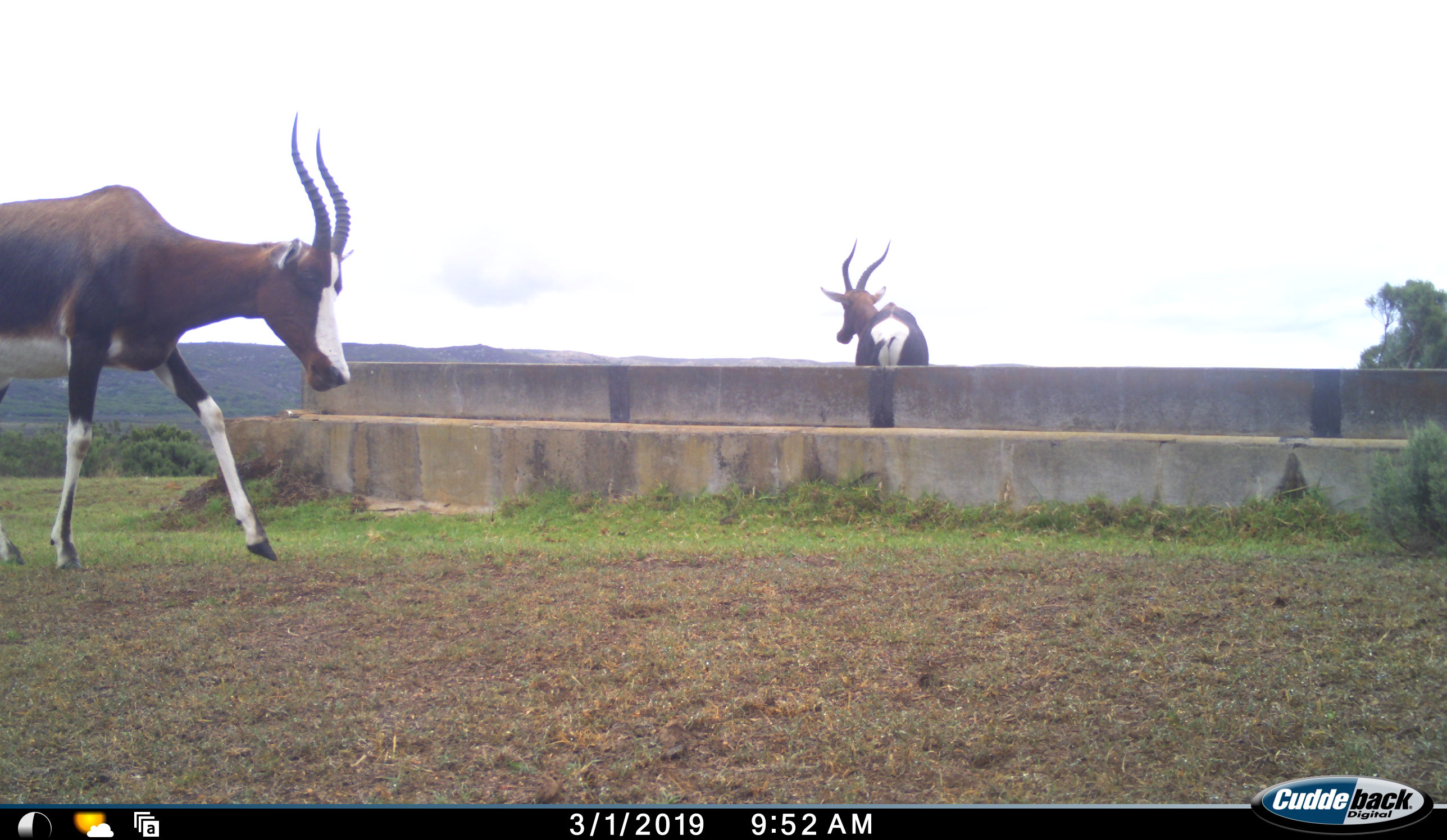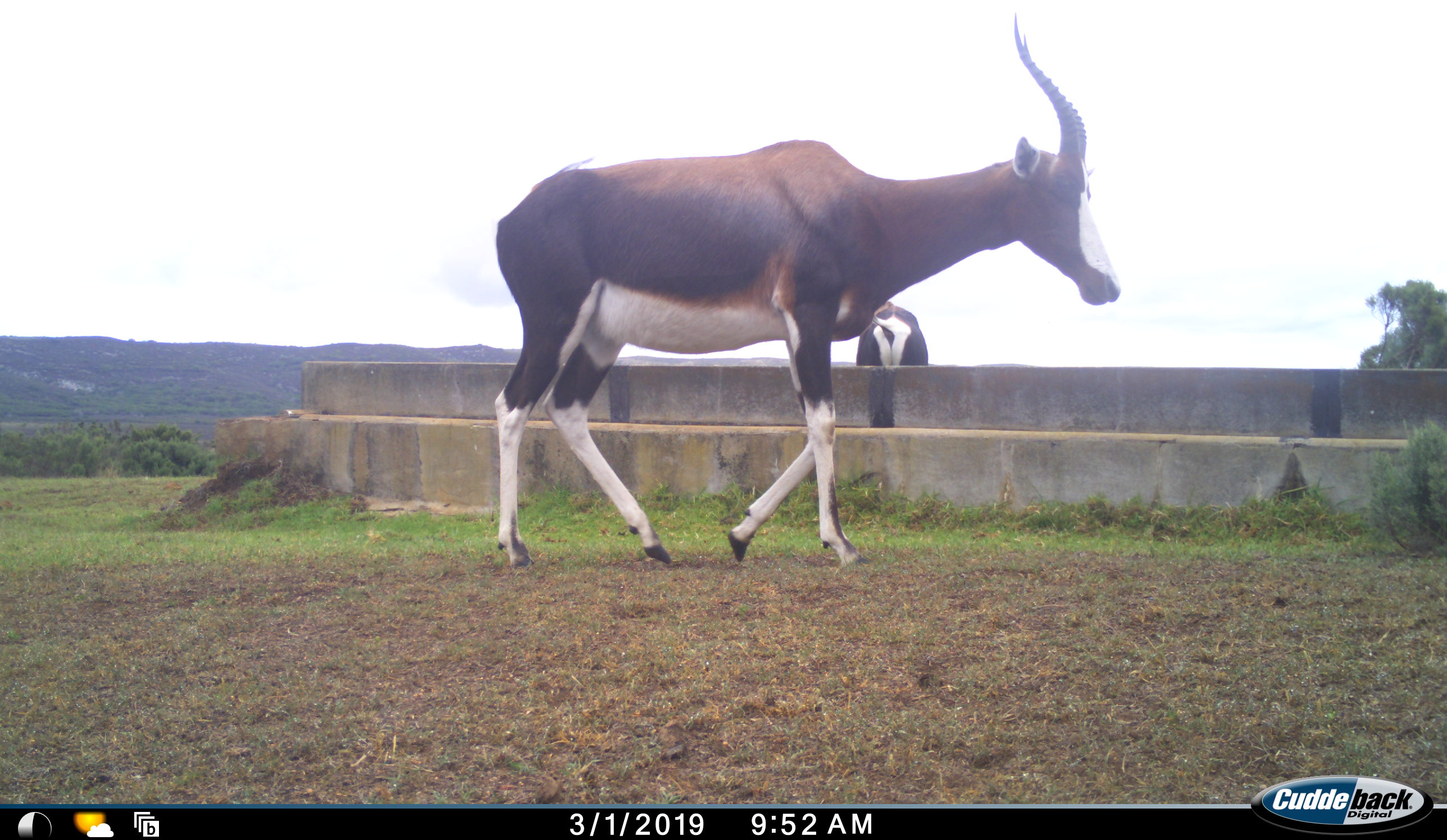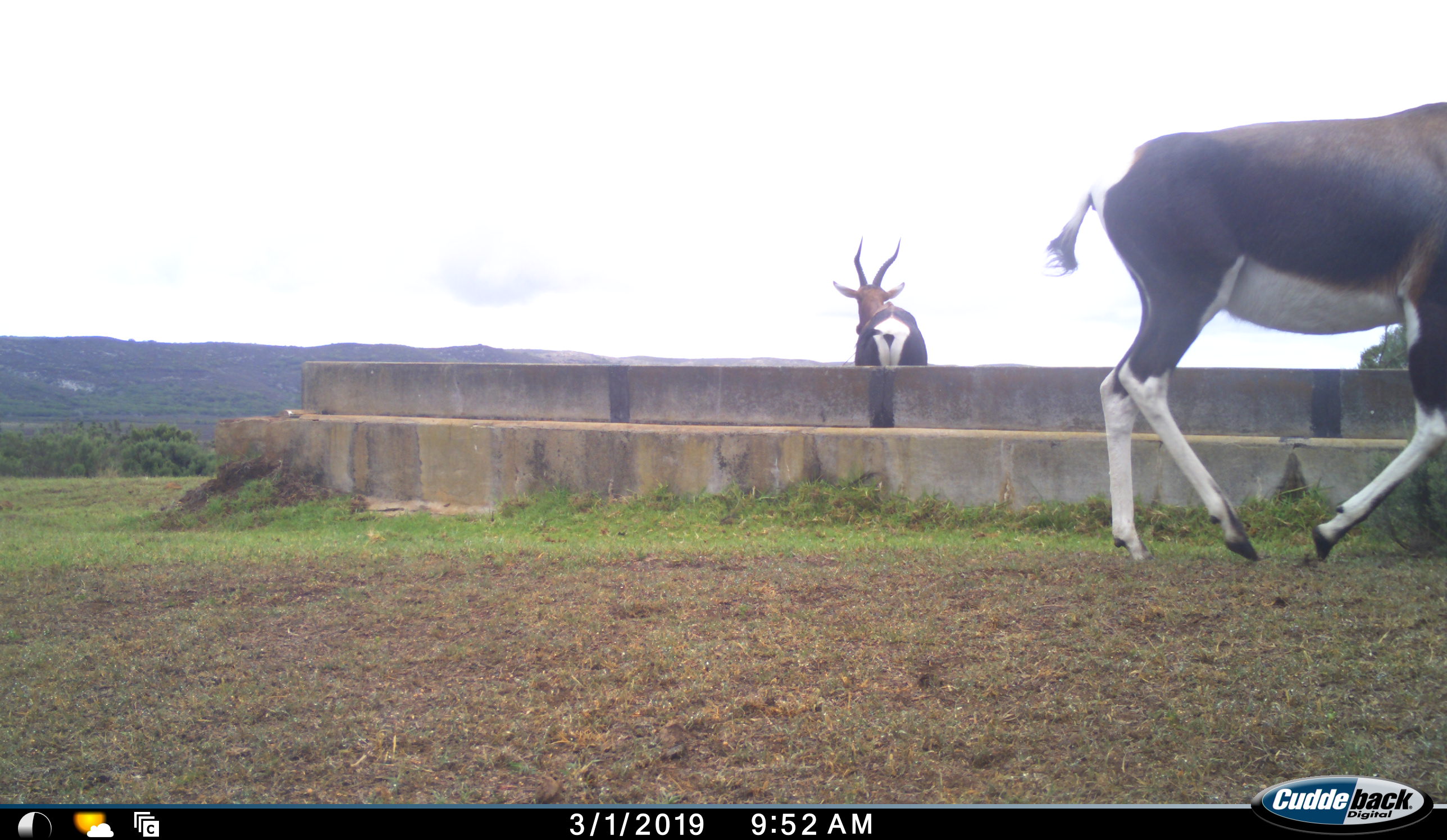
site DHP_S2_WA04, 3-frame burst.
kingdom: Animalia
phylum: Chordata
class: Mammalia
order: Artiodactyla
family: Bovidae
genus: Damaliscus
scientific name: Damaliscus pygargus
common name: bontebok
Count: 2.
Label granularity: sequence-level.